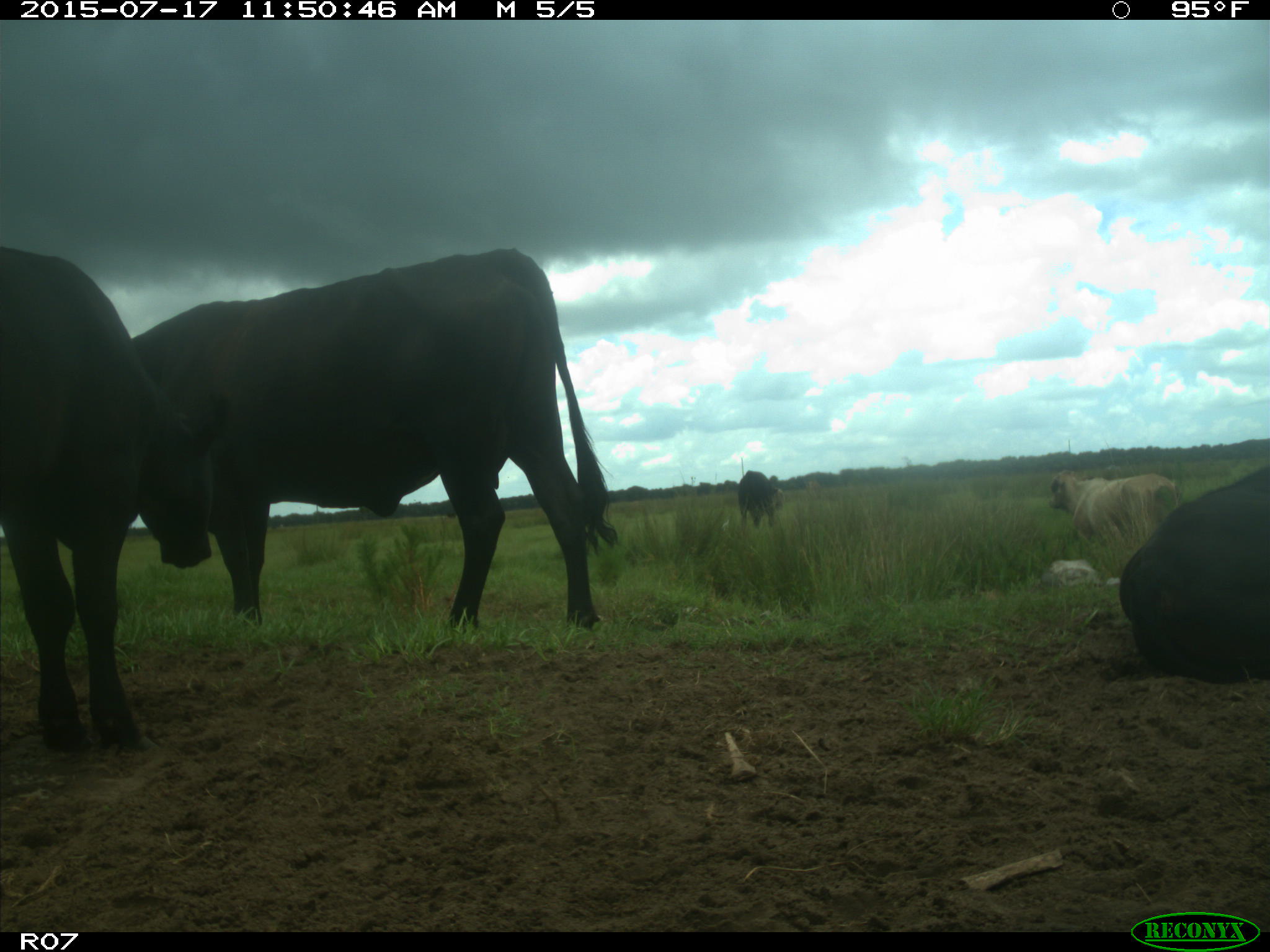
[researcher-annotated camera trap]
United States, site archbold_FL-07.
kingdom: Animalia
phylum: Chordata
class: Mammalia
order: Artiodactyla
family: Bovidae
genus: Bos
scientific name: Bos taurus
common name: domestic cow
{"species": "Bos taurus (domestic cow)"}